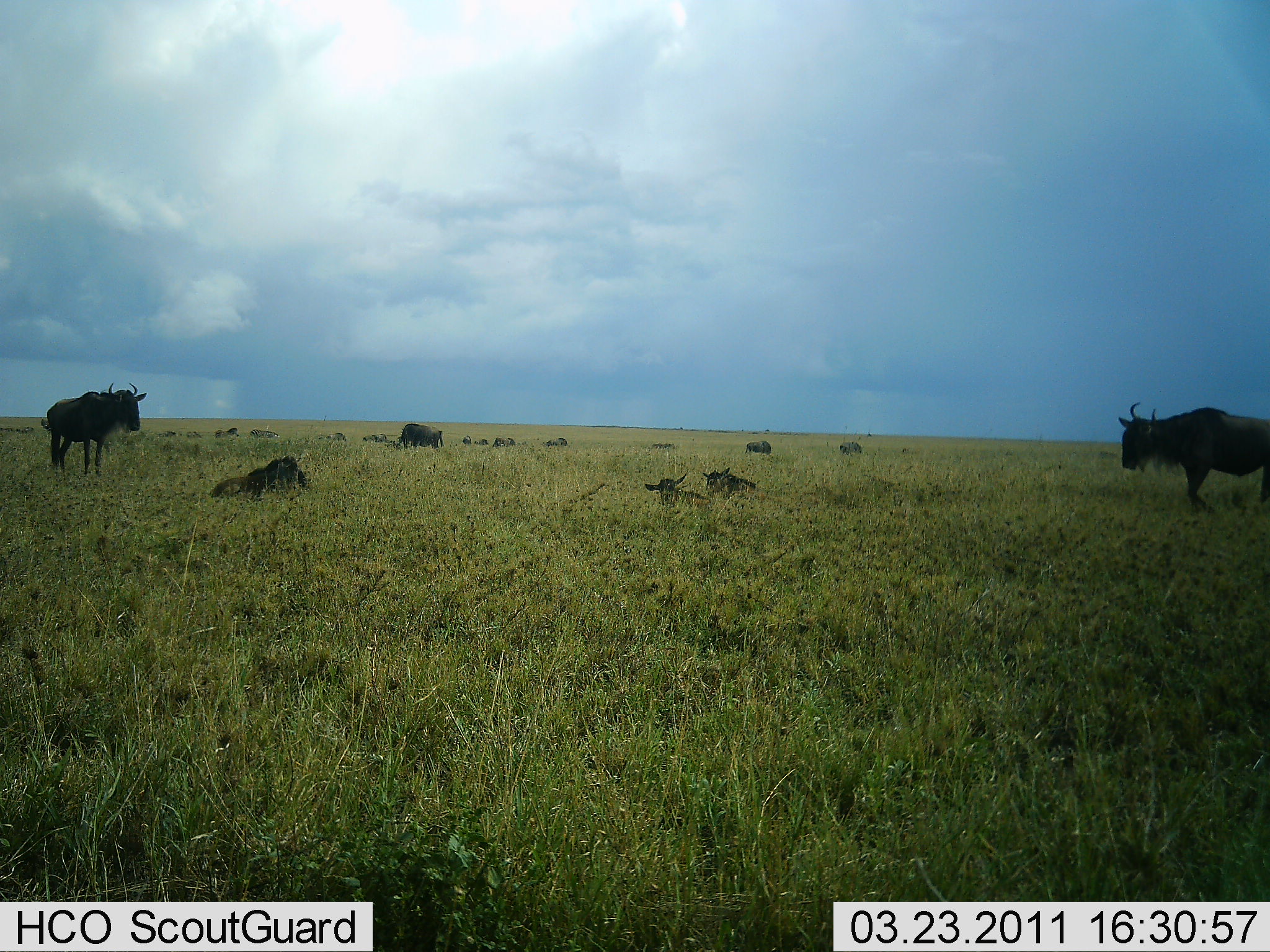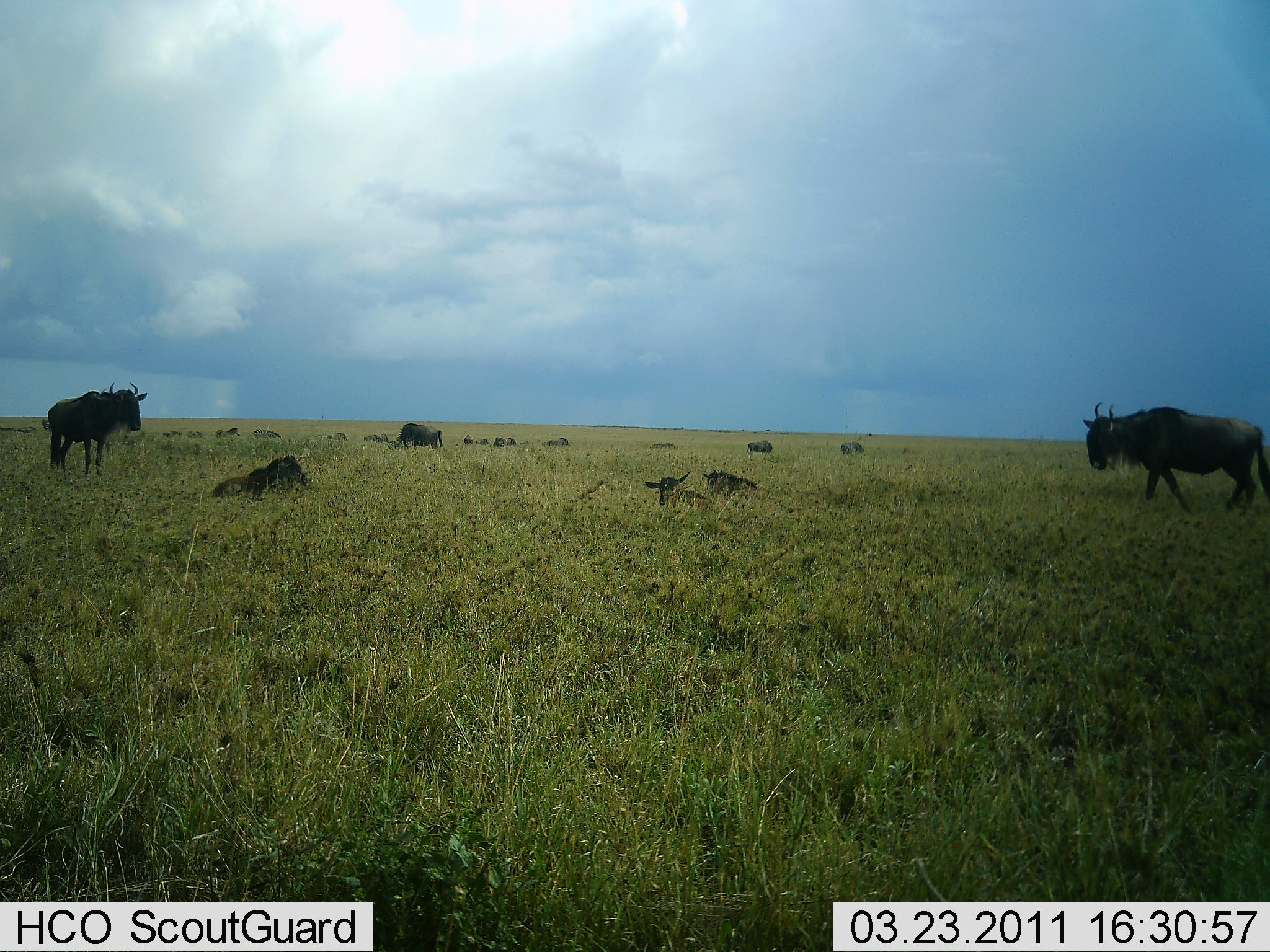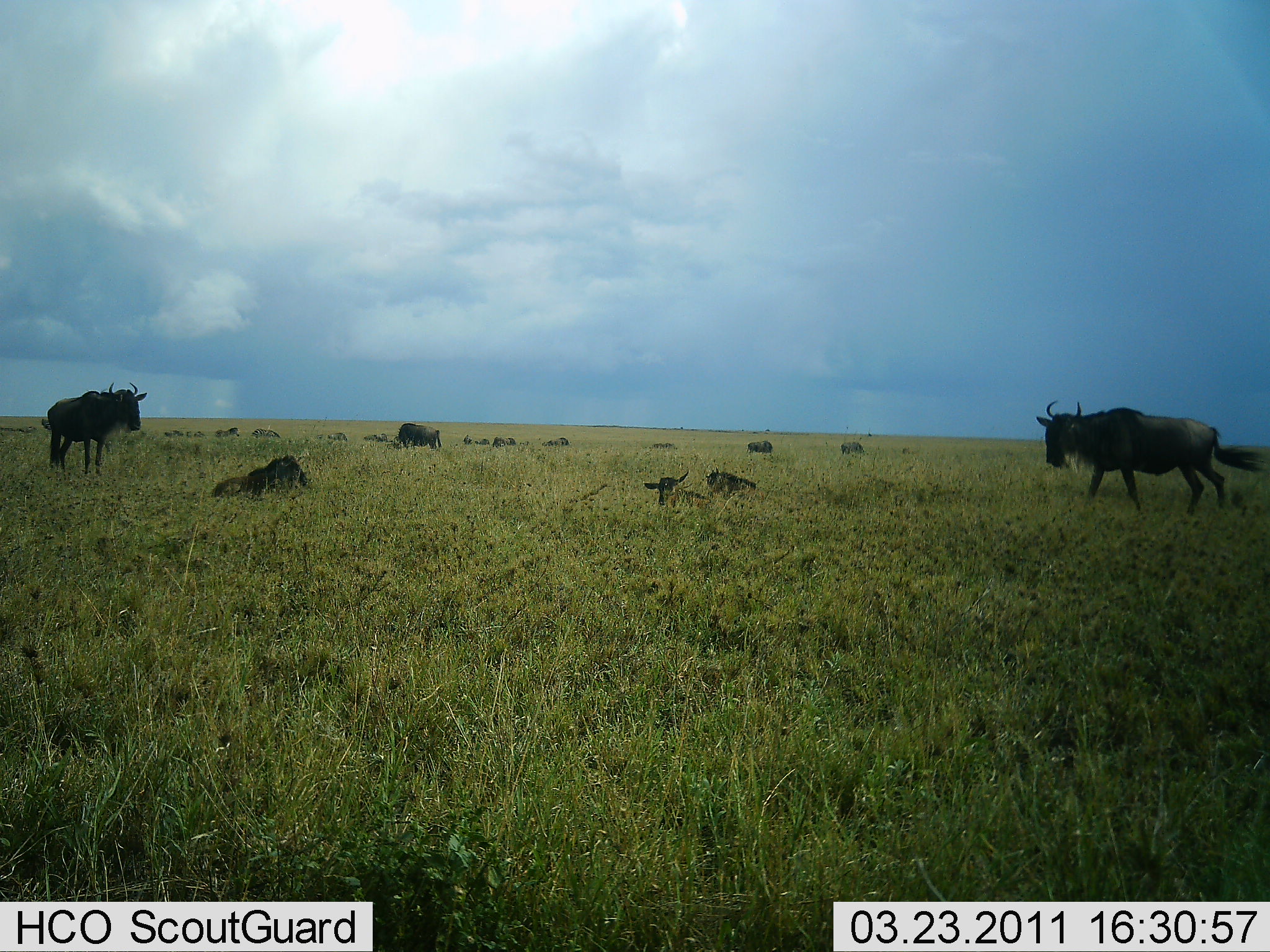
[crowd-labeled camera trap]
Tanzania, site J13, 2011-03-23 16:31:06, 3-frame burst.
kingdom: Animalia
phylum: Chordata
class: Mammalia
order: Artiodactyla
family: Bovidae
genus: Connochaetes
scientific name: Connochaetes taurinus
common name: blue wildebeest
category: wildebeest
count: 11-50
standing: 100%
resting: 100%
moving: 73%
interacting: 0%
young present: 18%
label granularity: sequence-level